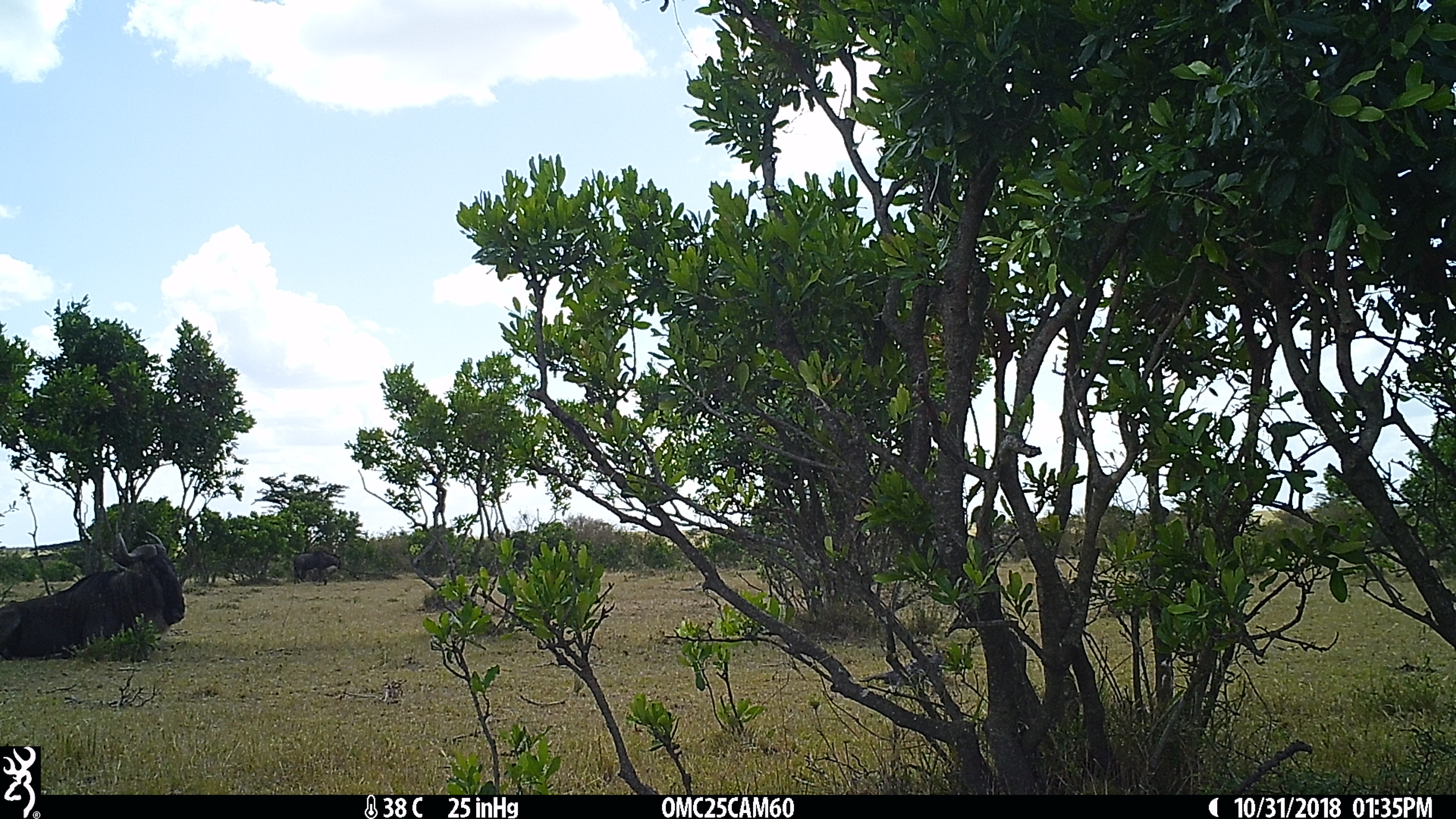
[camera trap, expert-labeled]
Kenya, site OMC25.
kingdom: Animalia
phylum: Chordata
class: Mammalia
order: Artiodactyla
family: Bovidae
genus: Connochaetes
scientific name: Connochaetes taurinus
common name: blue wildebeest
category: wildebeest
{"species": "wildebeest (blue wildebeest) (Connochaetes taurinus)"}